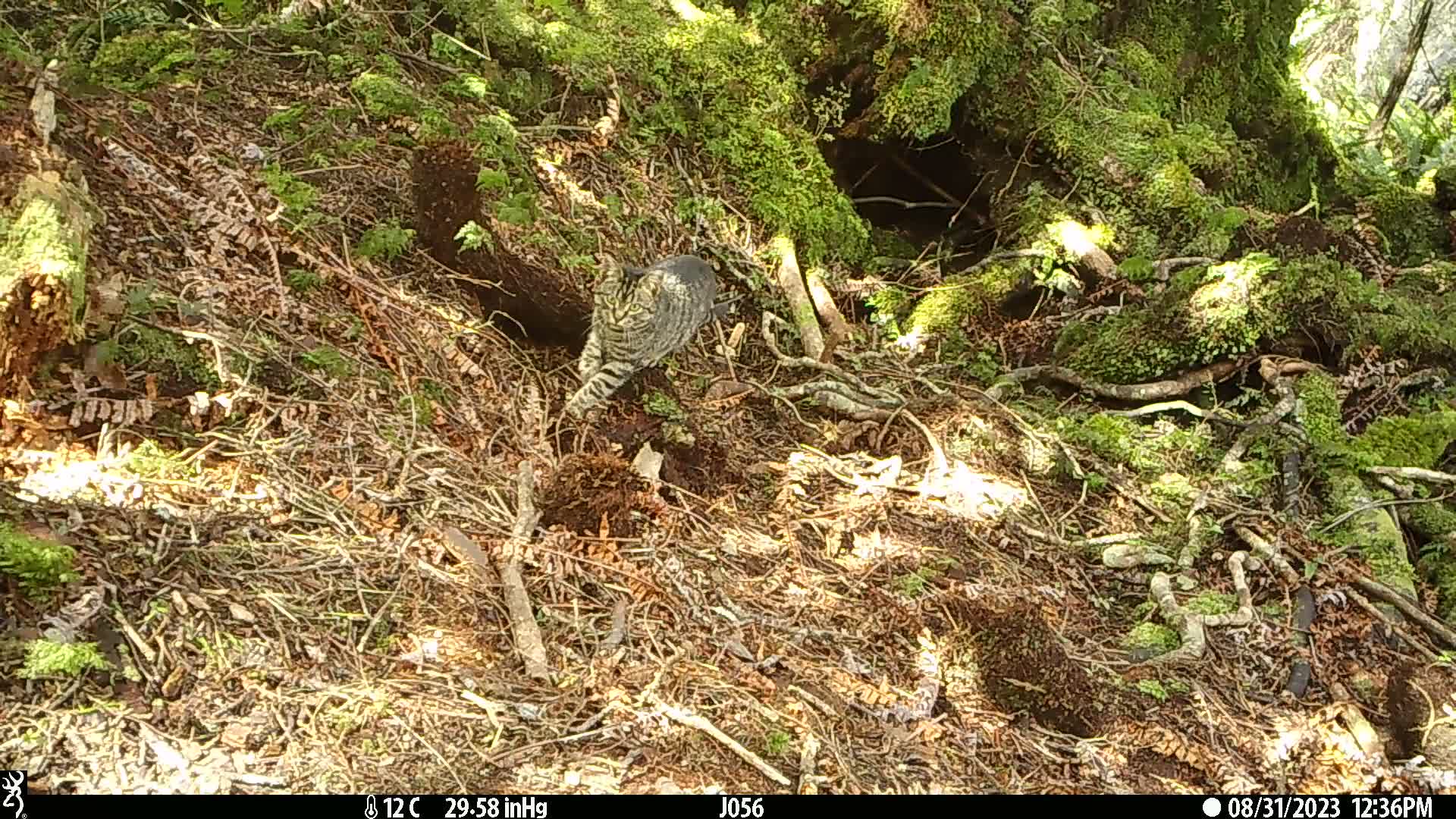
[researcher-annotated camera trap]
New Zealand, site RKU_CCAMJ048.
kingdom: Animalia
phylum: Chordata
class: Mammalia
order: Carnivora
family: Felidae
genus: Felis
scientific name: Felis catus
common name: domestic cat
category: cat